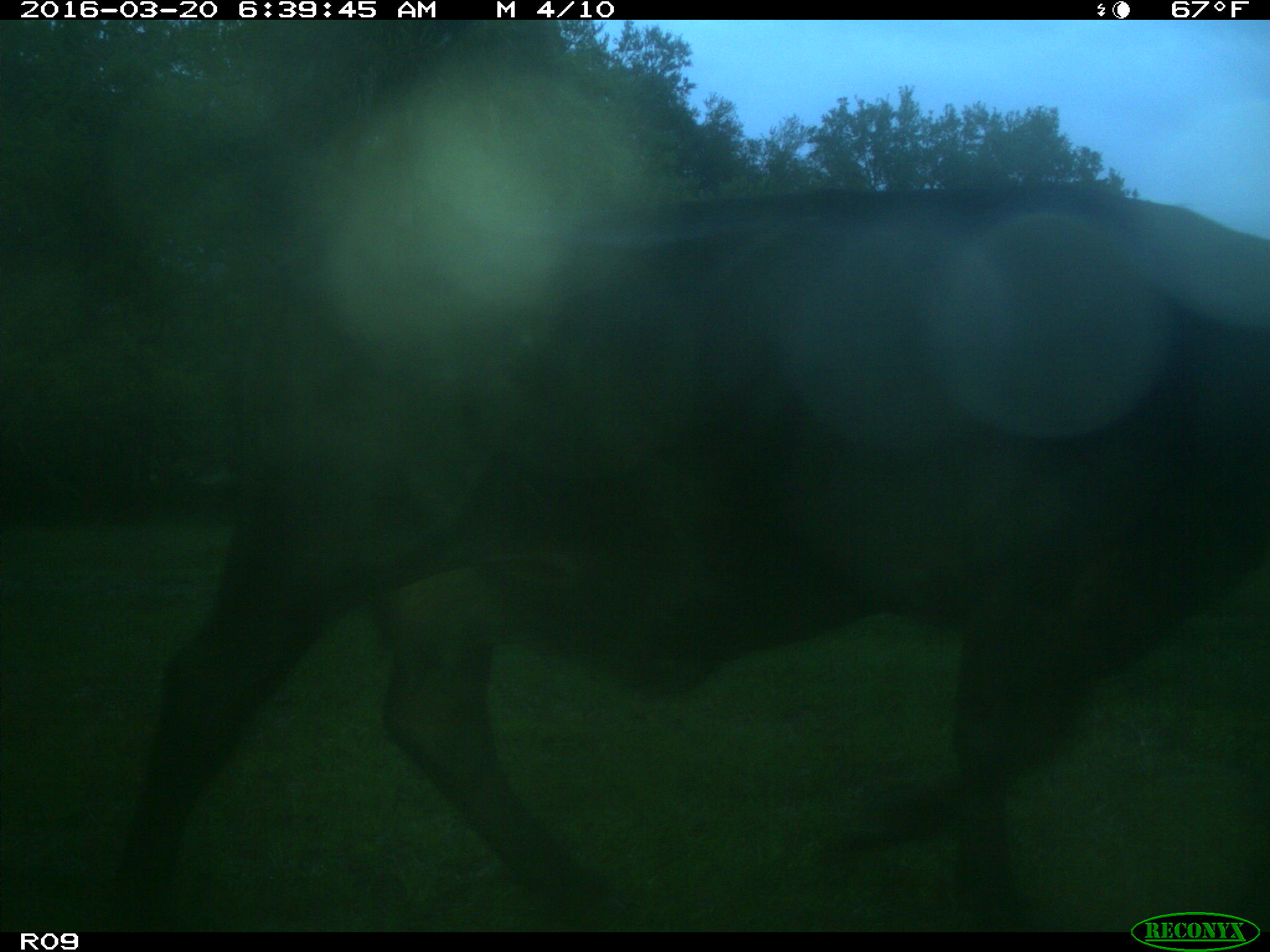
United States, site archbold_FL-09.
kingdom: Animalia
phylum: Chordata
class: Mammalia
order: Artiodactyla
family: Bovidae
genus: Bos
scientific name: Bos taurus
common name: domestic cow